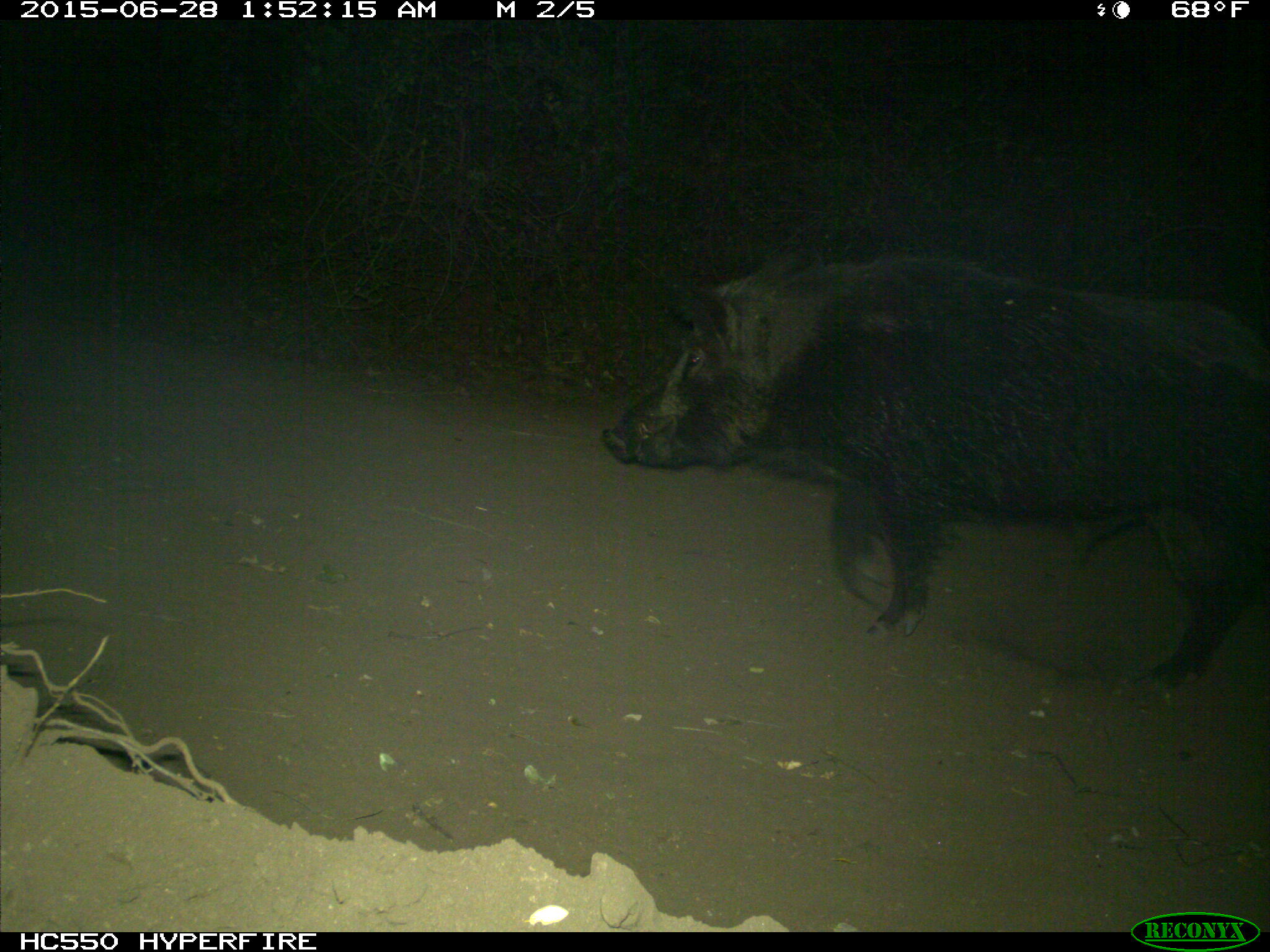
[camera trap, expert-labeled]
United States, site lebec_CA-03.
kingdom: Animalia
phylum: Chordata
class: Mammalia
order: Artiodactyla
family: Suidae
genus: Sus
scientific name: Sus scrofa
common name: wild boar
Sus scrofa (wild boar).